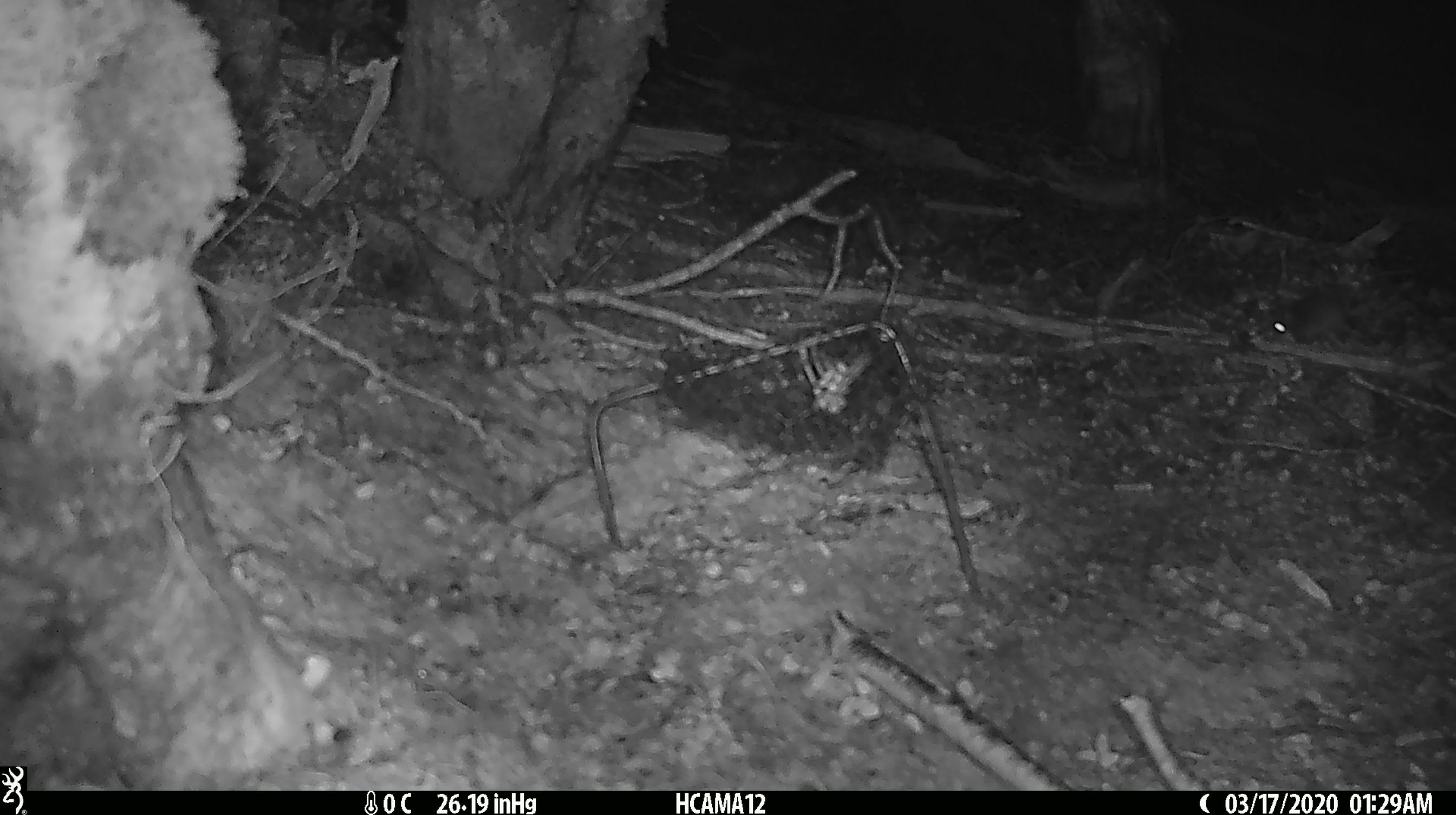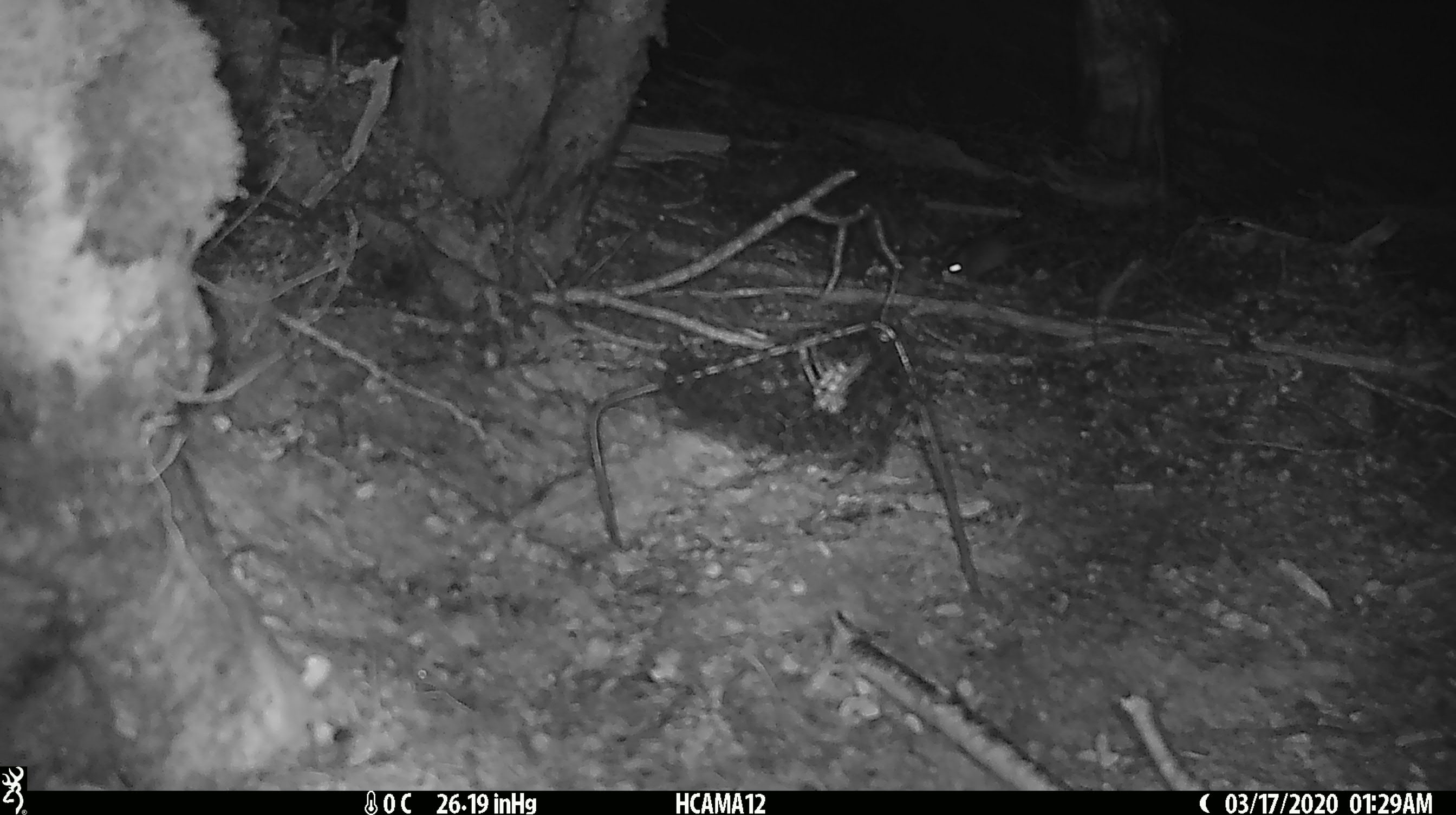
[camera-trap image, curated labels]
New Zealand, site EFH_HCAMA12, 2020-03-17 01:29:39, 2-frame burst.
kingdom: Animalia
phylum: Chordata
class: Mammalia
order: Rodentia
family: Muridae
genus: Mus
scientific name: Mus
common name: mouse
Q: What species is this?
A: Mouse (Mus).